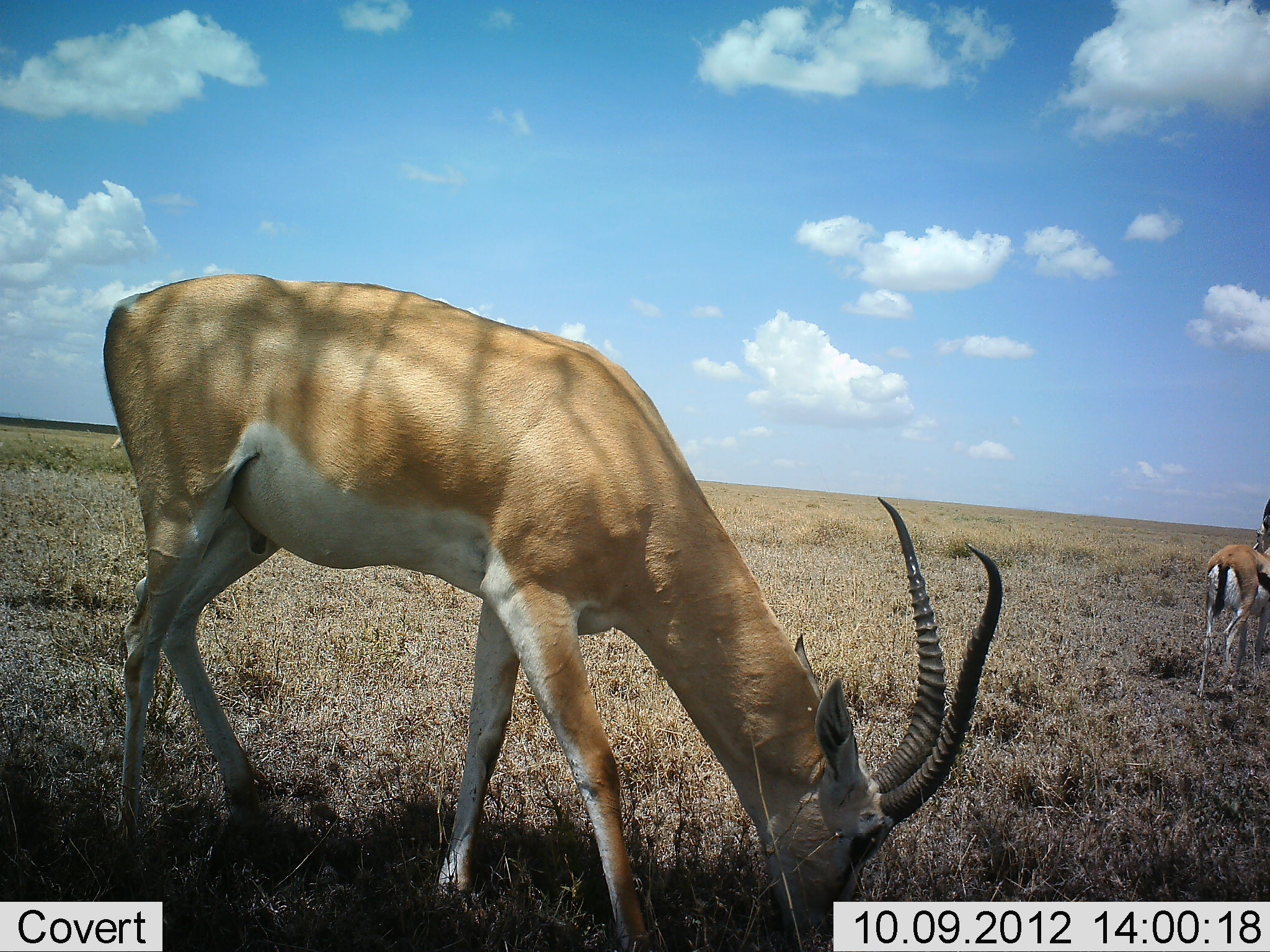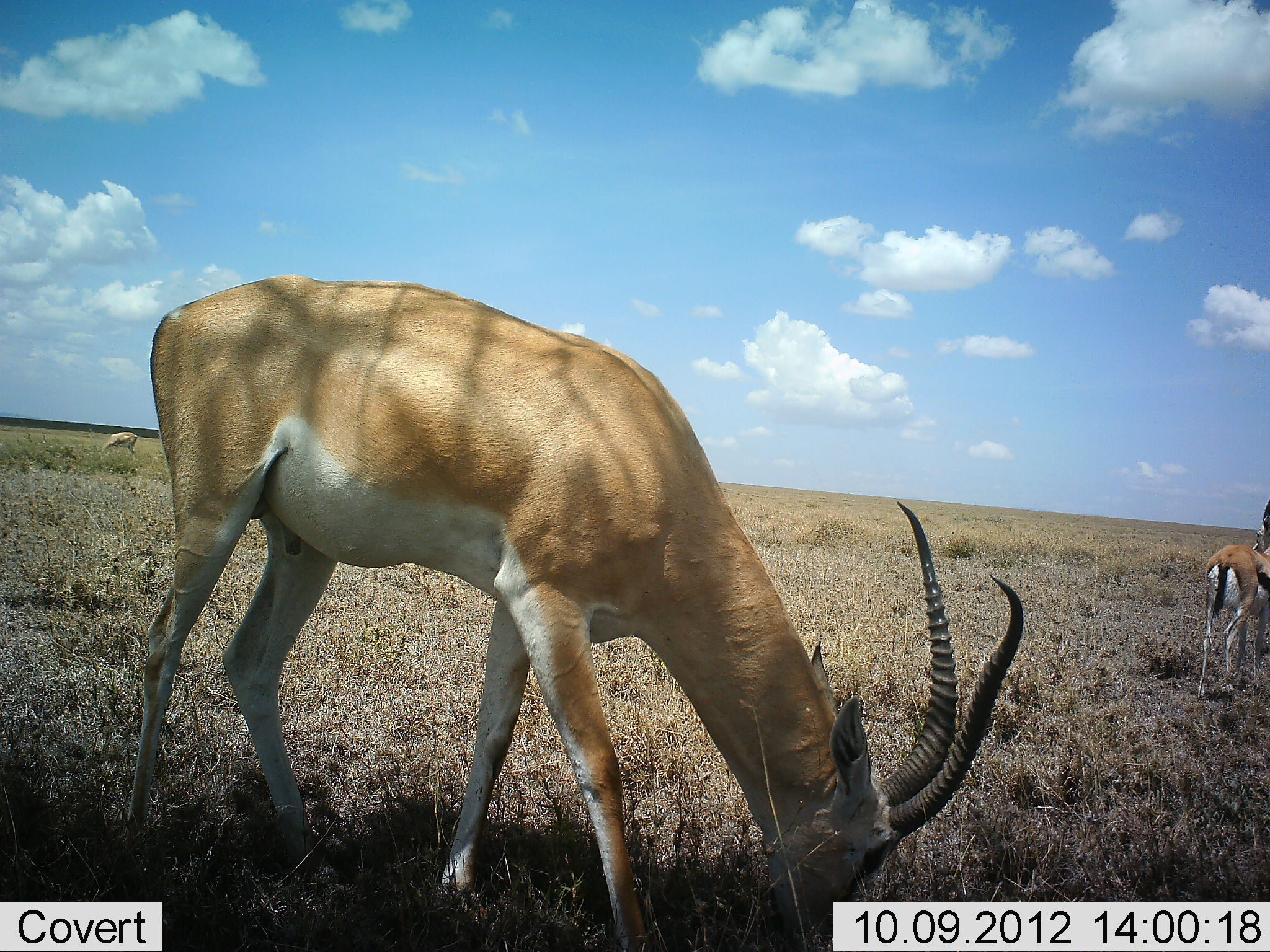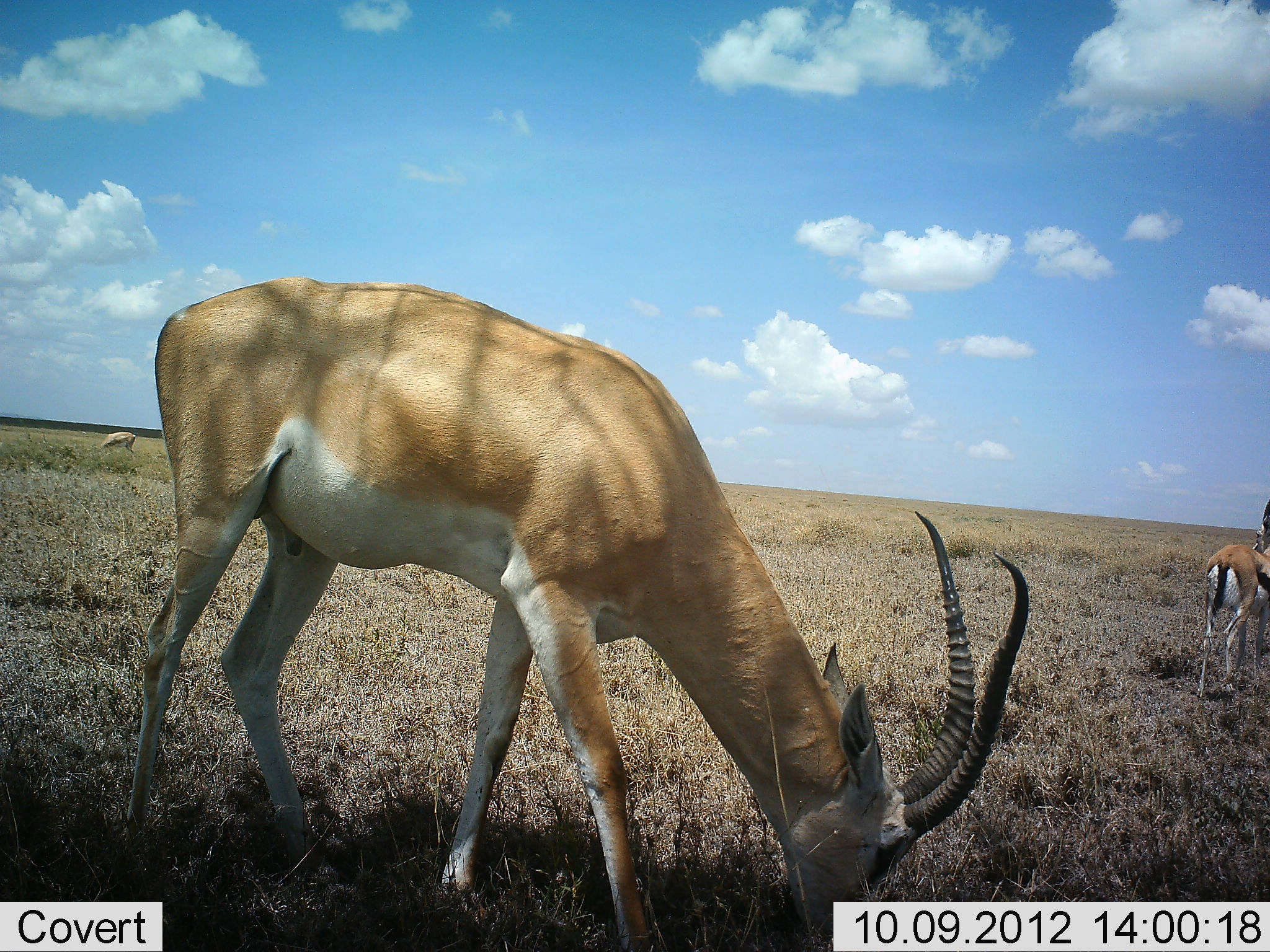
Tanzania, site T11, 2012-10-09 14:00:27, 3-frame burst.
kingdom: Animalia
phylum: Chordata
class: Mammalia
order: Artiodactyla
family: Bovidae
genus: Nanger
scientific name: Nanger granti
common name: grant's gazelle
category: gazellegrants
Gazellegrants (grant's gazelle) (Nanger granti), count 2. Behavior (volunteer vote fractions): standing 25%, resting 0%, moving 6%, interacting 0%. Young present (vote fraction): 6%. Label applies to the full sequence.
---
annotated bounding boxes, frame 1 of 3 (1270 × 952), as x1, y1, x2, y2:
animal: 100, 272, 1004, 952; 1196, 495, 1270, 703; 107, 436, 128, 453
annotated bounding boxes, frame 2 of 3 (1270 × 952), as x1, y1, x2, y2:
animal: 123, 275, 1027, 952; 1196, 495, 1270, 703; 98, 431, 140, 462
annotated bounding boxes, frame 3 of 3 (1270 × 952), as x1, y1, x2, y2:
animal: 114, 274, 1030, 952; 1196, 495, 1270, 703; 98, 431, 140, 462